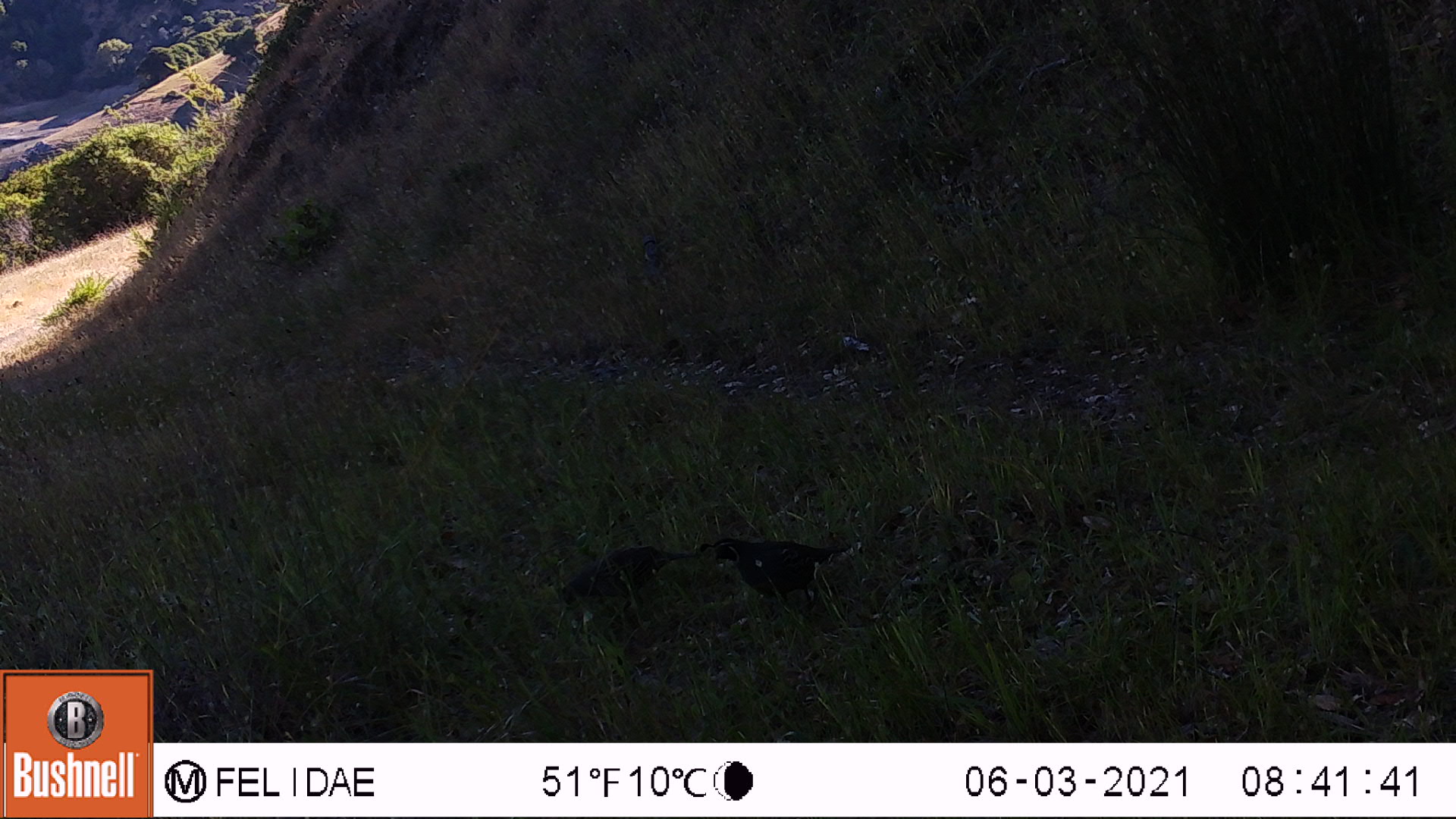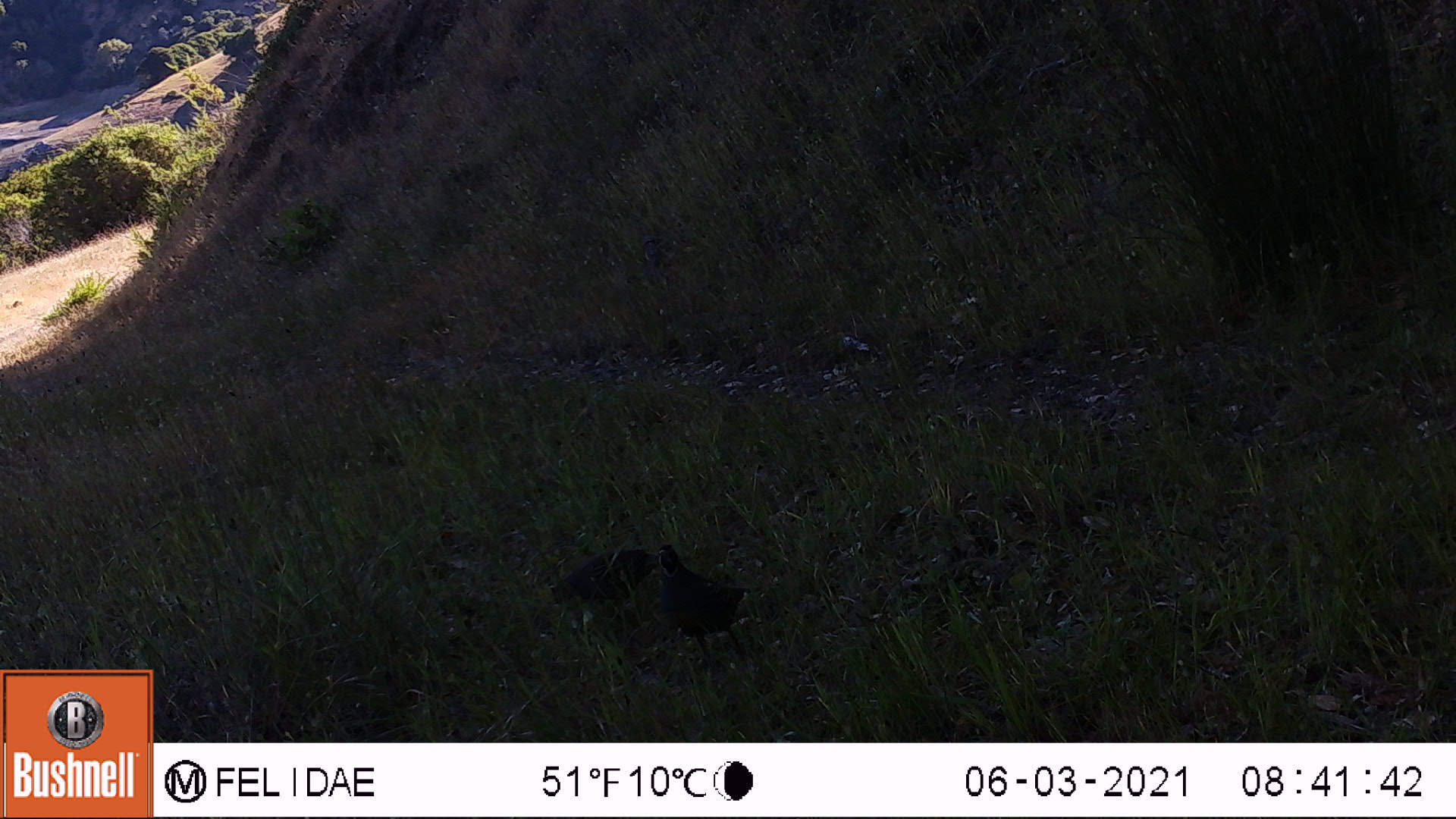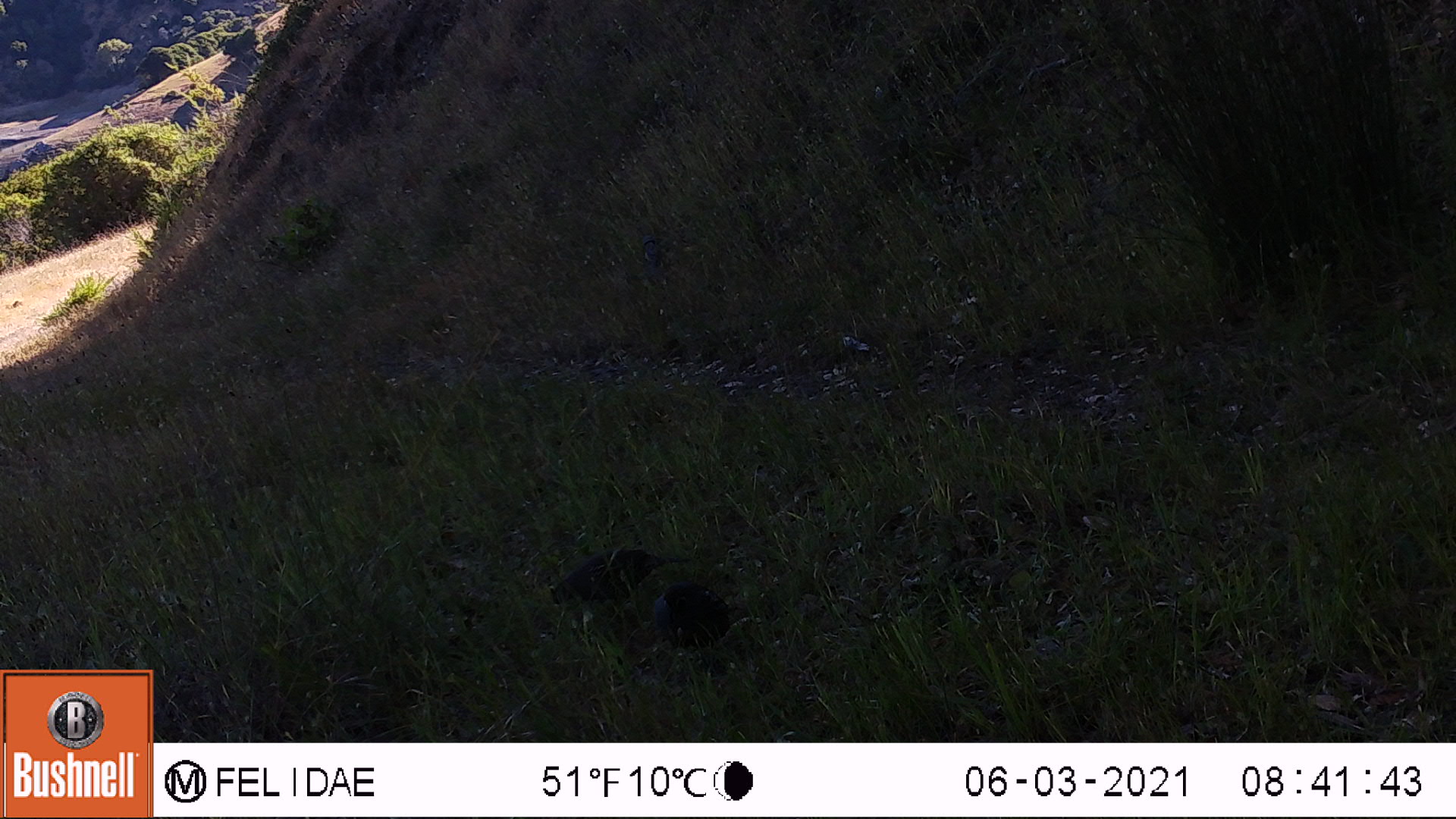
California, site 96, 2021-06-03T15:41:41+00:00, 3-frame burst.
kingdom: Animalia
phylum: Chordata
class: Aves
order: Galliformes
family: Odontophoridae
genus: Callipepla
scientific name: Callipepla californica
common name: california quail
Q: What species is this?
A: California quail (Callipepla californica).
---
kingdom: Animalia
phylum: Chordata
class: Aves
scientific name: Aves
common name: bird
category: unknown bird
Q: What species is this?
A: Unknown bird (bird) (Aves).